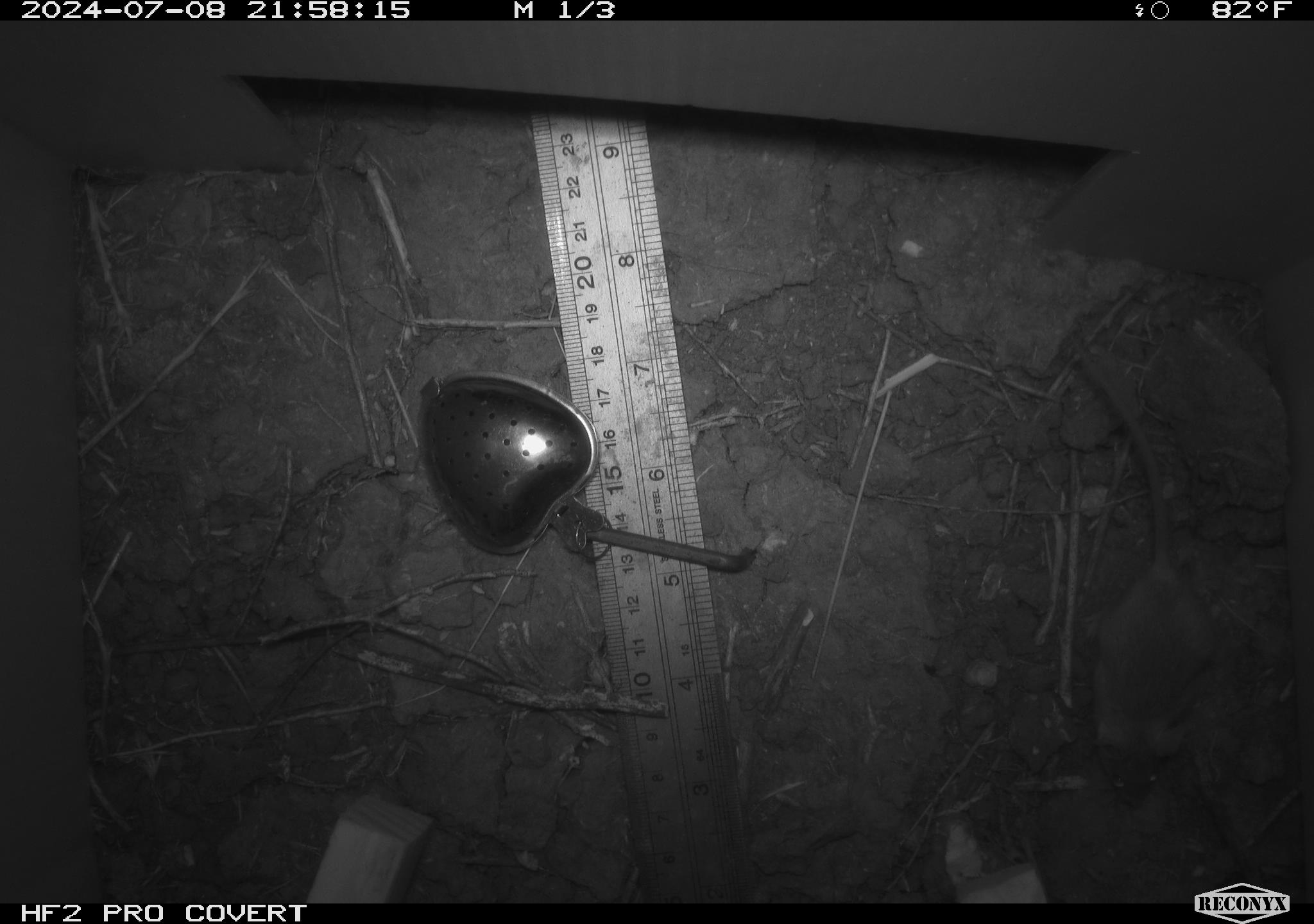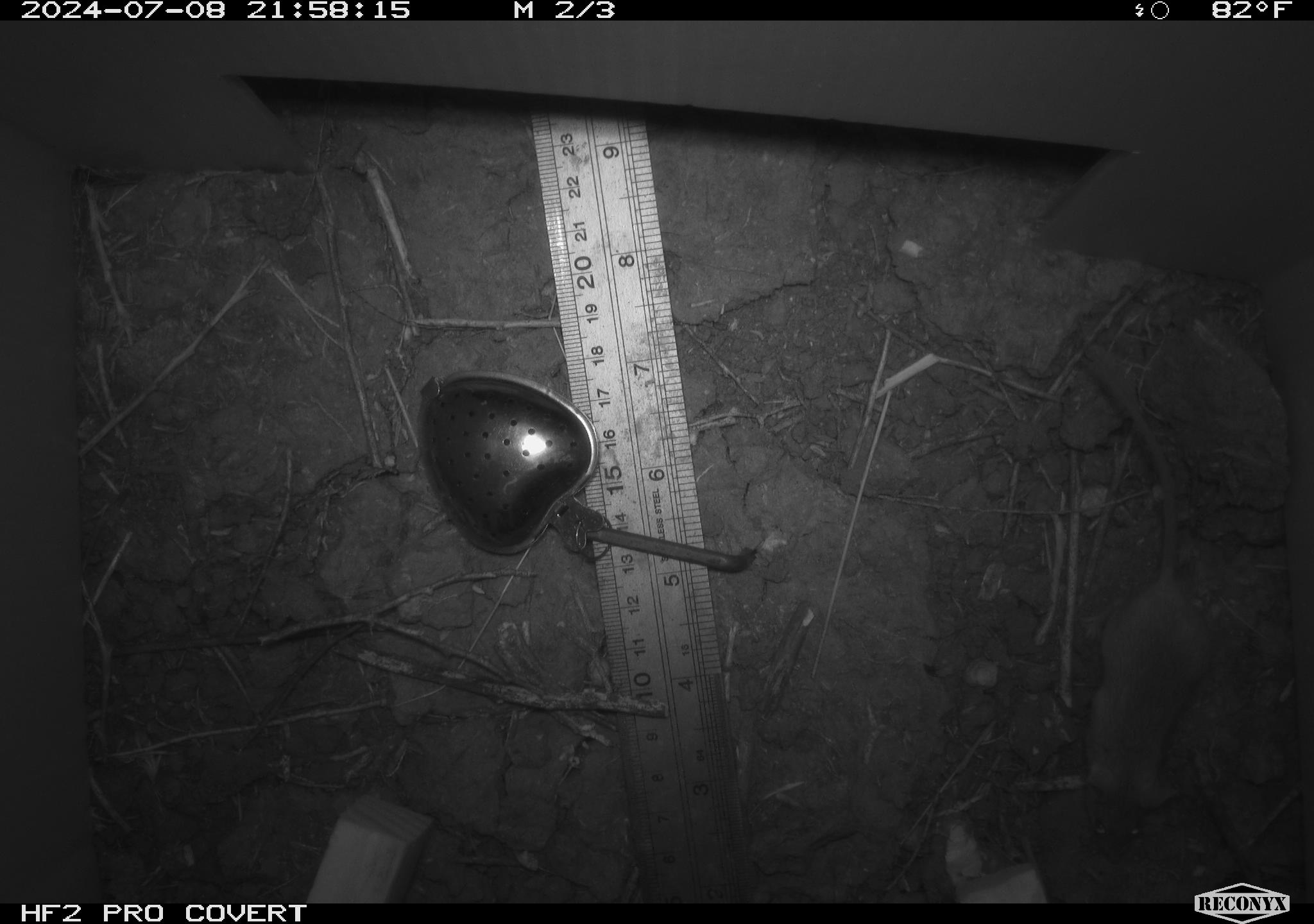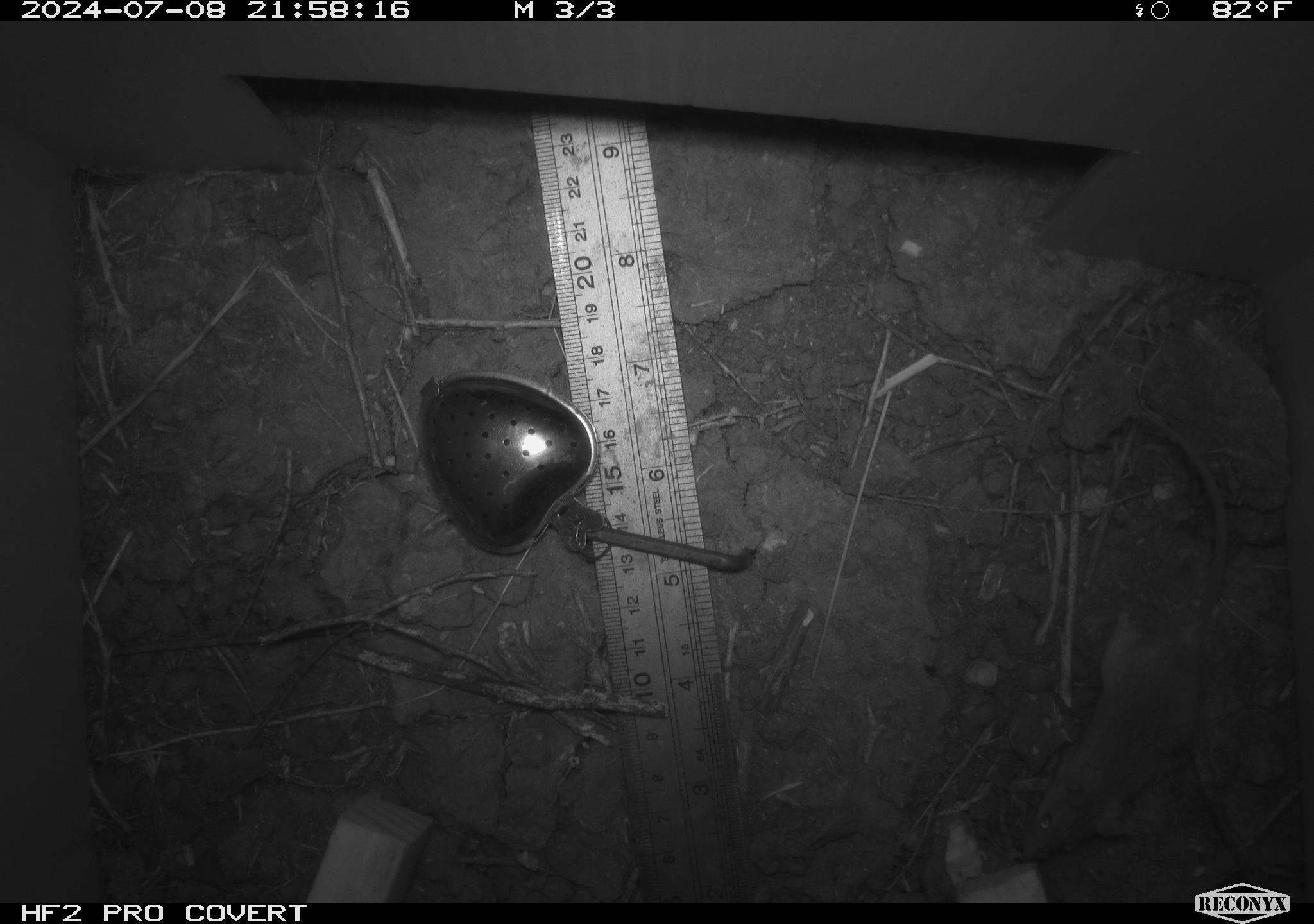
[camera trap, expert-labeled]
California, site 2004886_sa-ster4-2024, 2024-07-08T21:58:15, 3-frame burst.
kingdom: Animalia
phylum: Chordata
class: Mammalia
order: Rodentia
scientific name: Rodentia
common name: mouse species